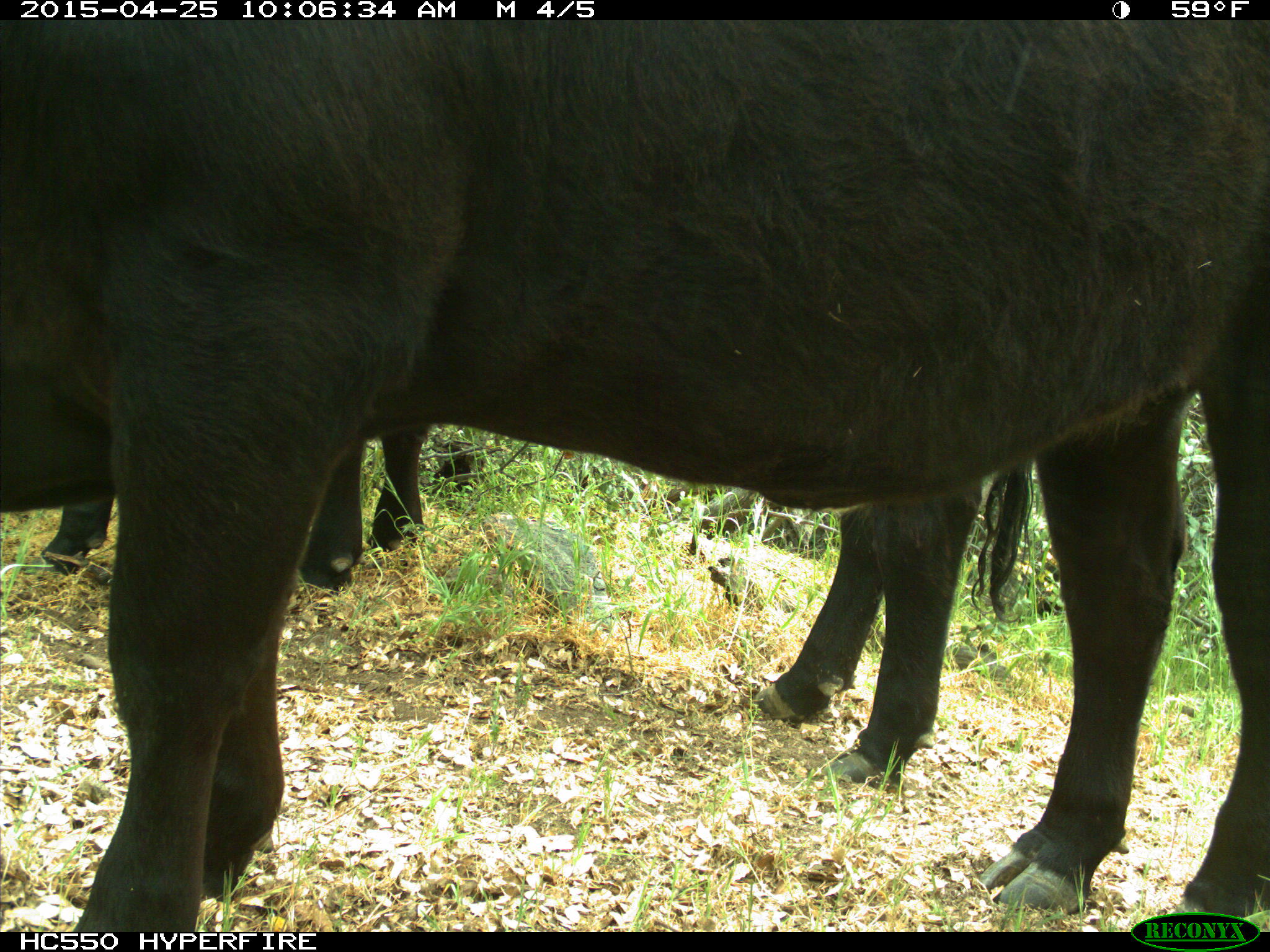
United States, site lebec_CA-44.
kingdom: Animalia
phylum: Chordata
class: Mammalia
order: Artiodactyla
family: Suidae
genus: Sus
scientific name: Sus scrofa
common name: wild boar